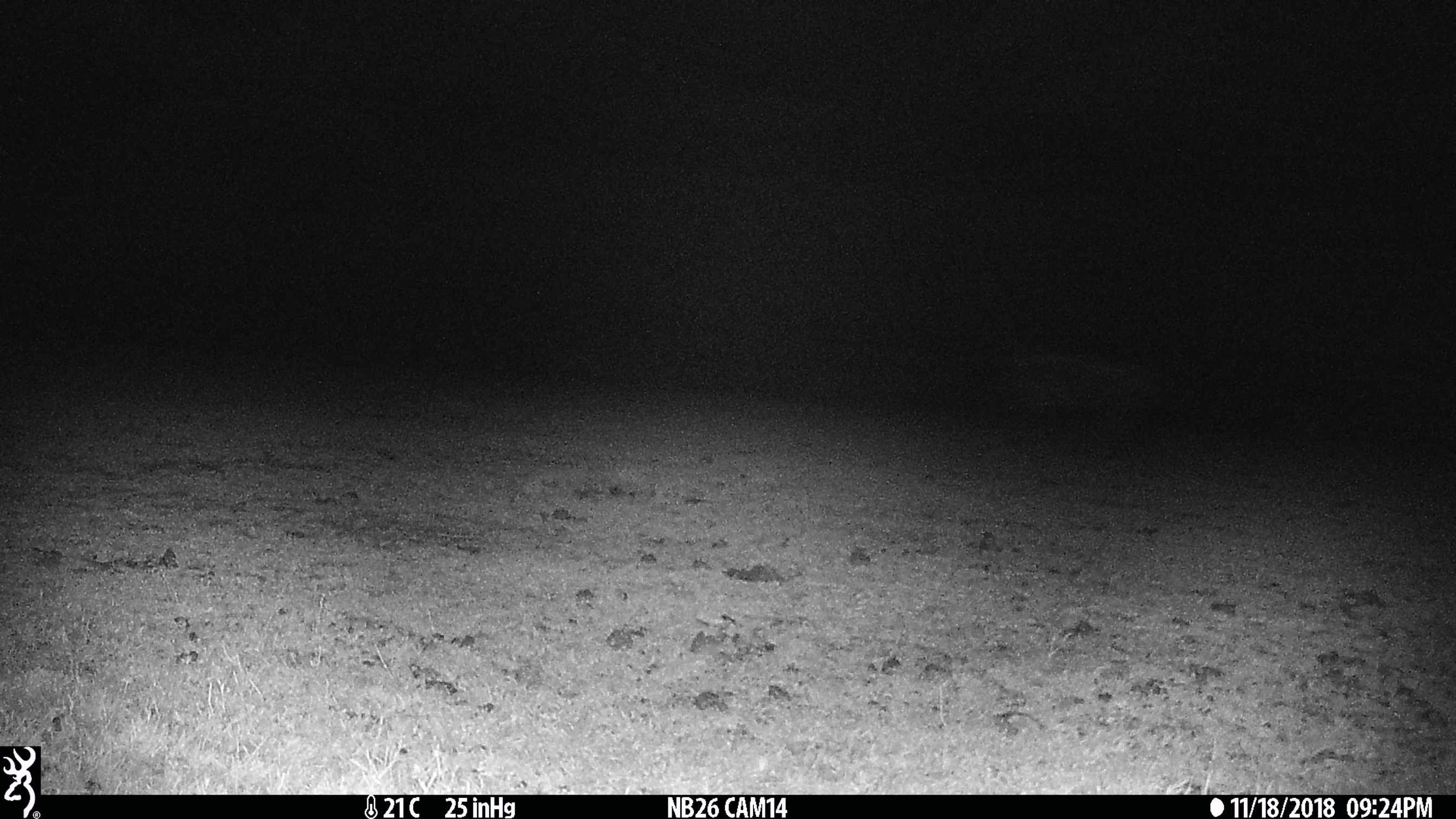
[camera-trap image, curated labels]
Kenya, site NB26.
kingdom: Animalia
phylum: Chordata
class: Mammalia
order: Artiodactyla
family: Bovidae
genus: Connochaetes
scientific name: Connochaetes taurinus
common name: blue wildebeest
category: wildebeest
Wildebeest (blue wildebeest) (Connochaetes taurinus).